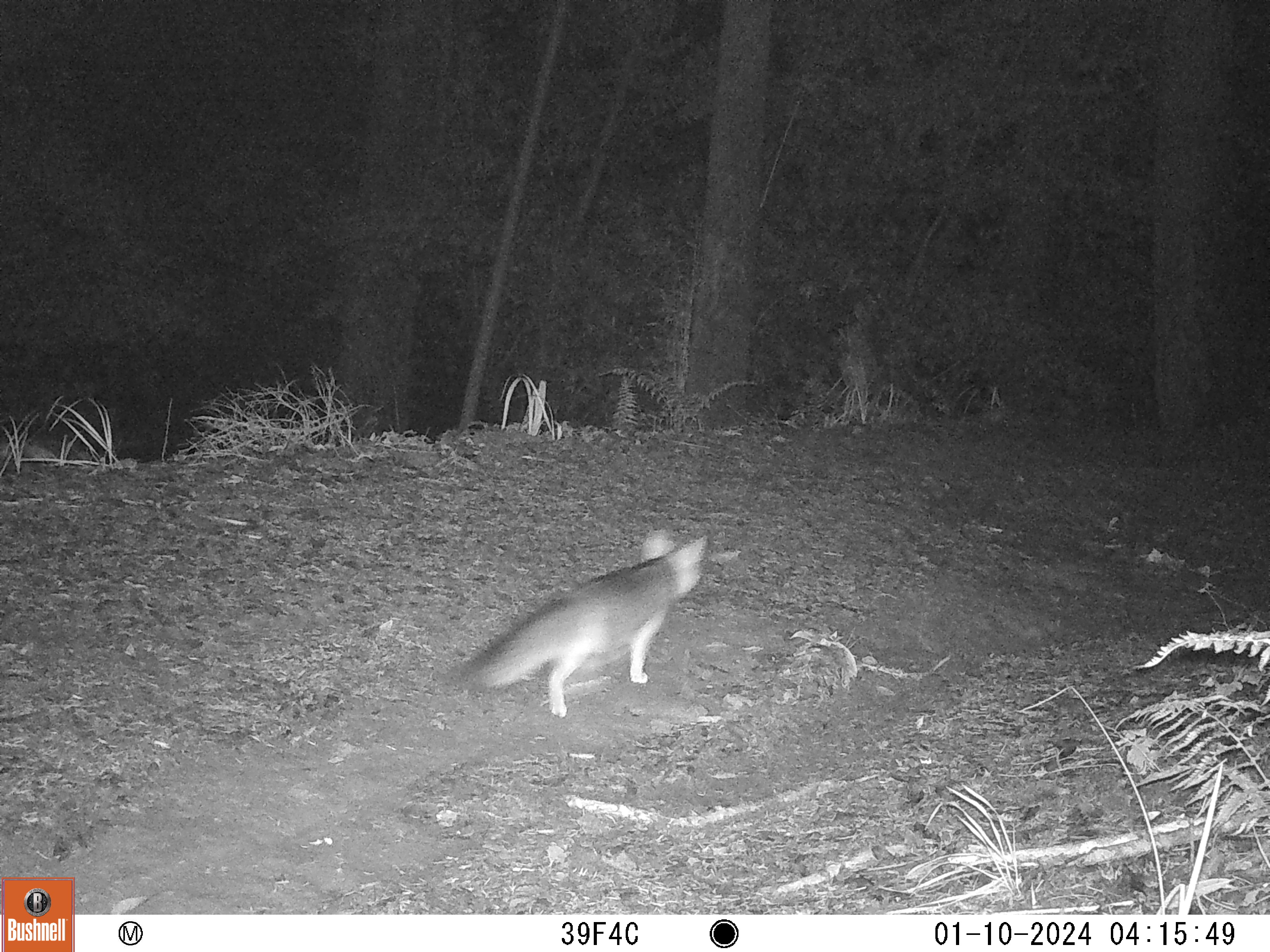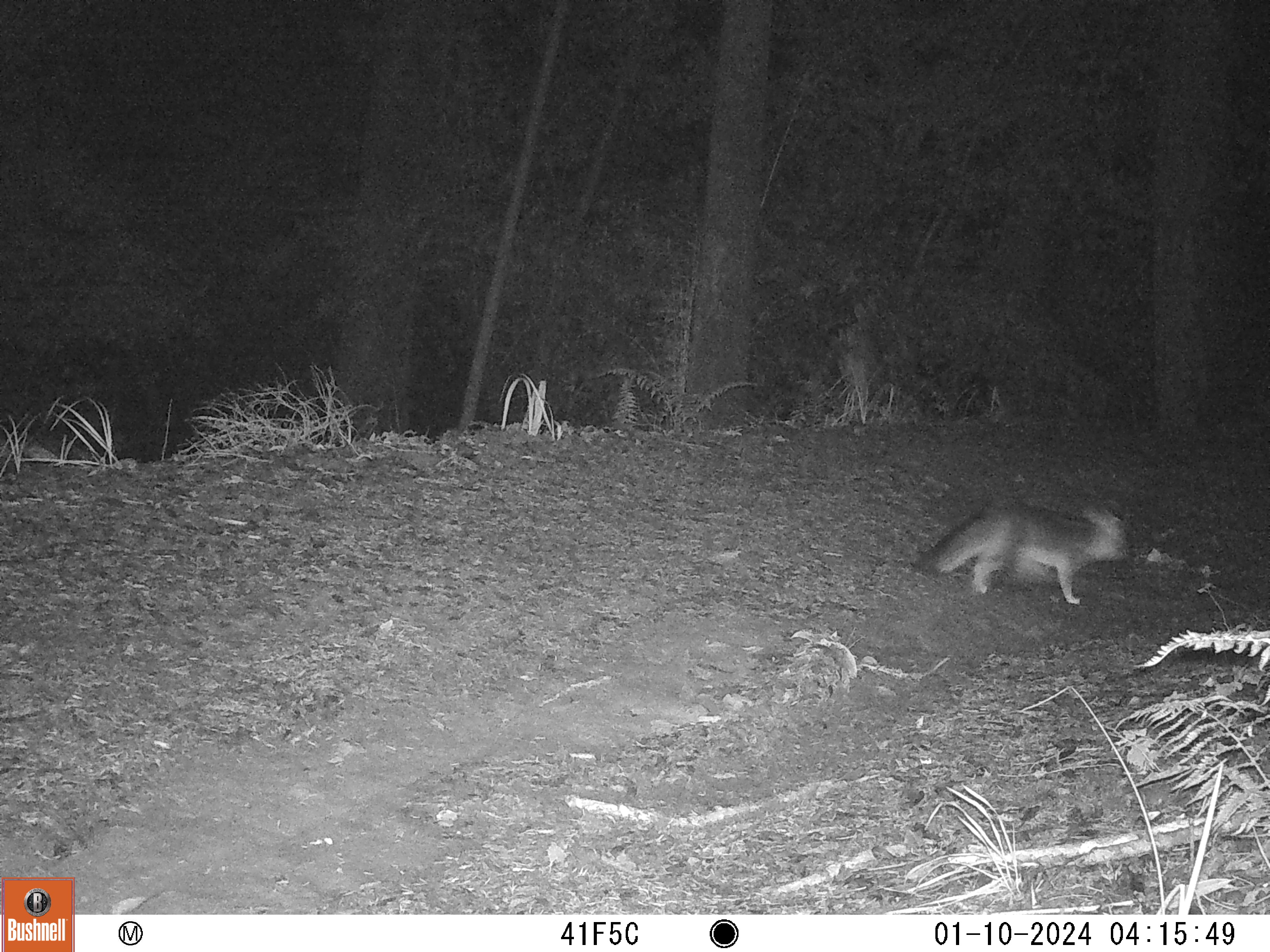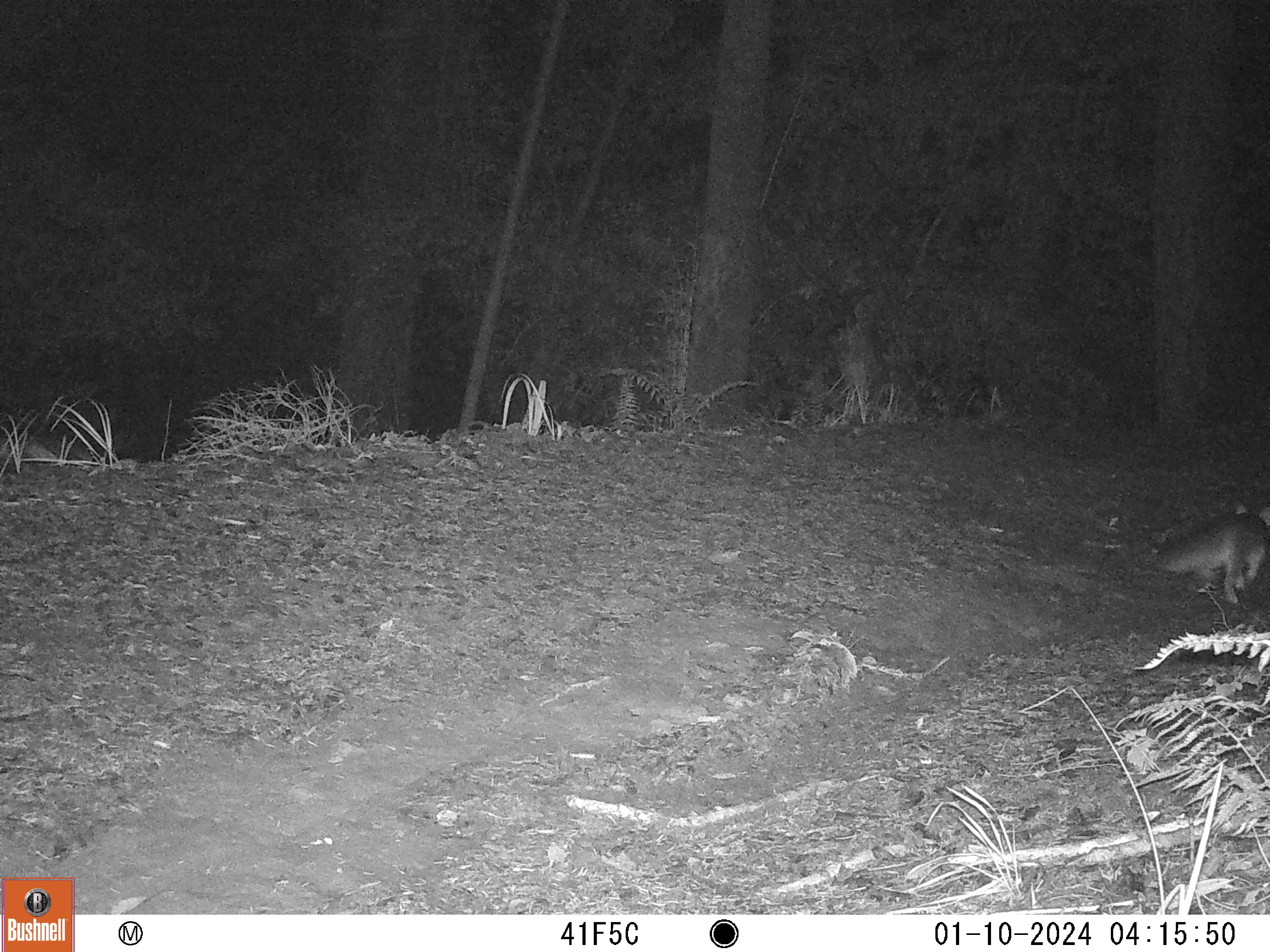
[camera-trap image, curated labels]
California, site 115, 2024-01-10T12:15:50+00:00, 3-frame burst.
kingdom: Animalia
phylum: Chordata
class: Mammalia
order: Carnivora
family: Canidae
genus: Urocyon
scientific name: Urocyon cinereoargenteus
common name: gray fox